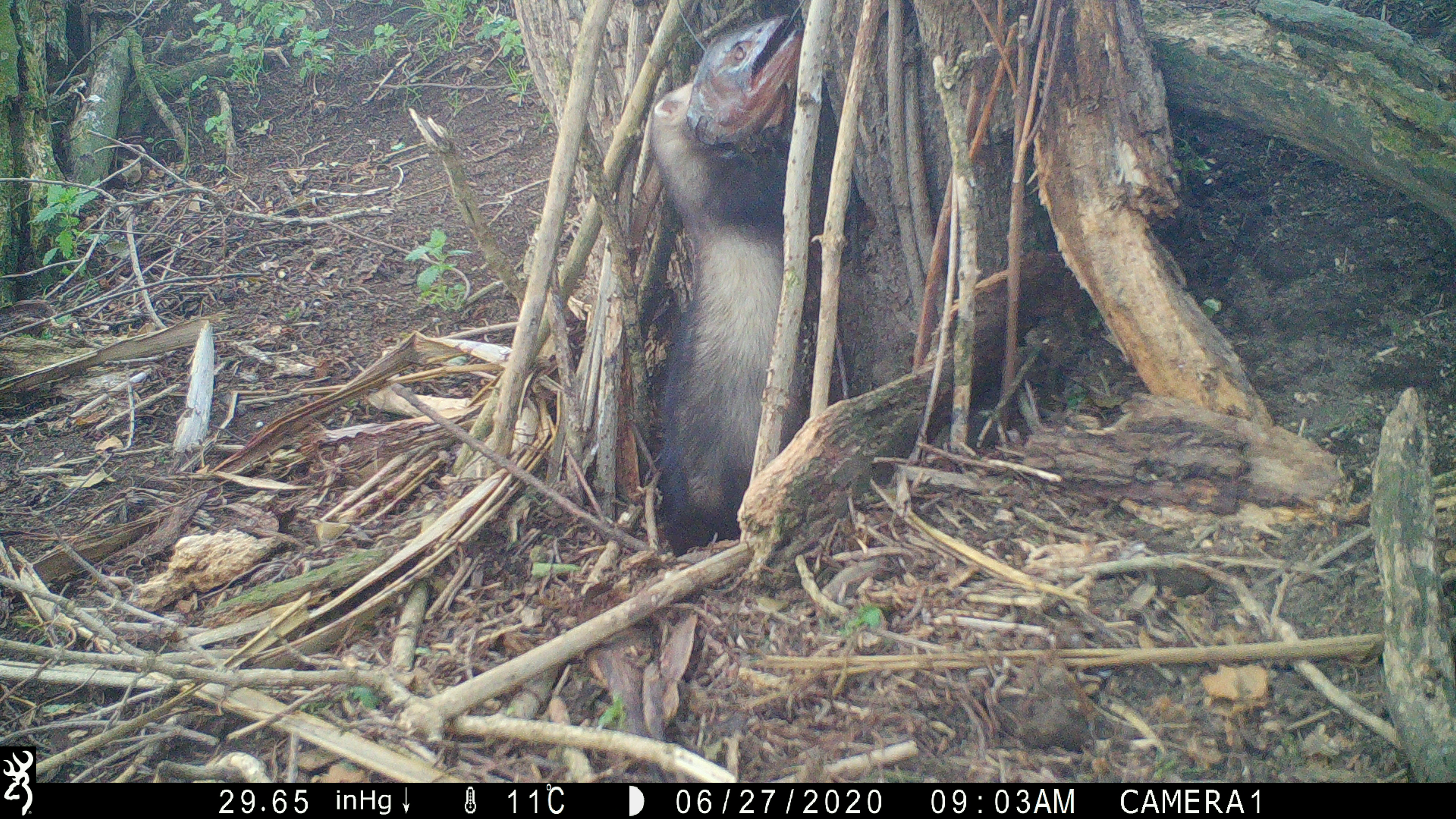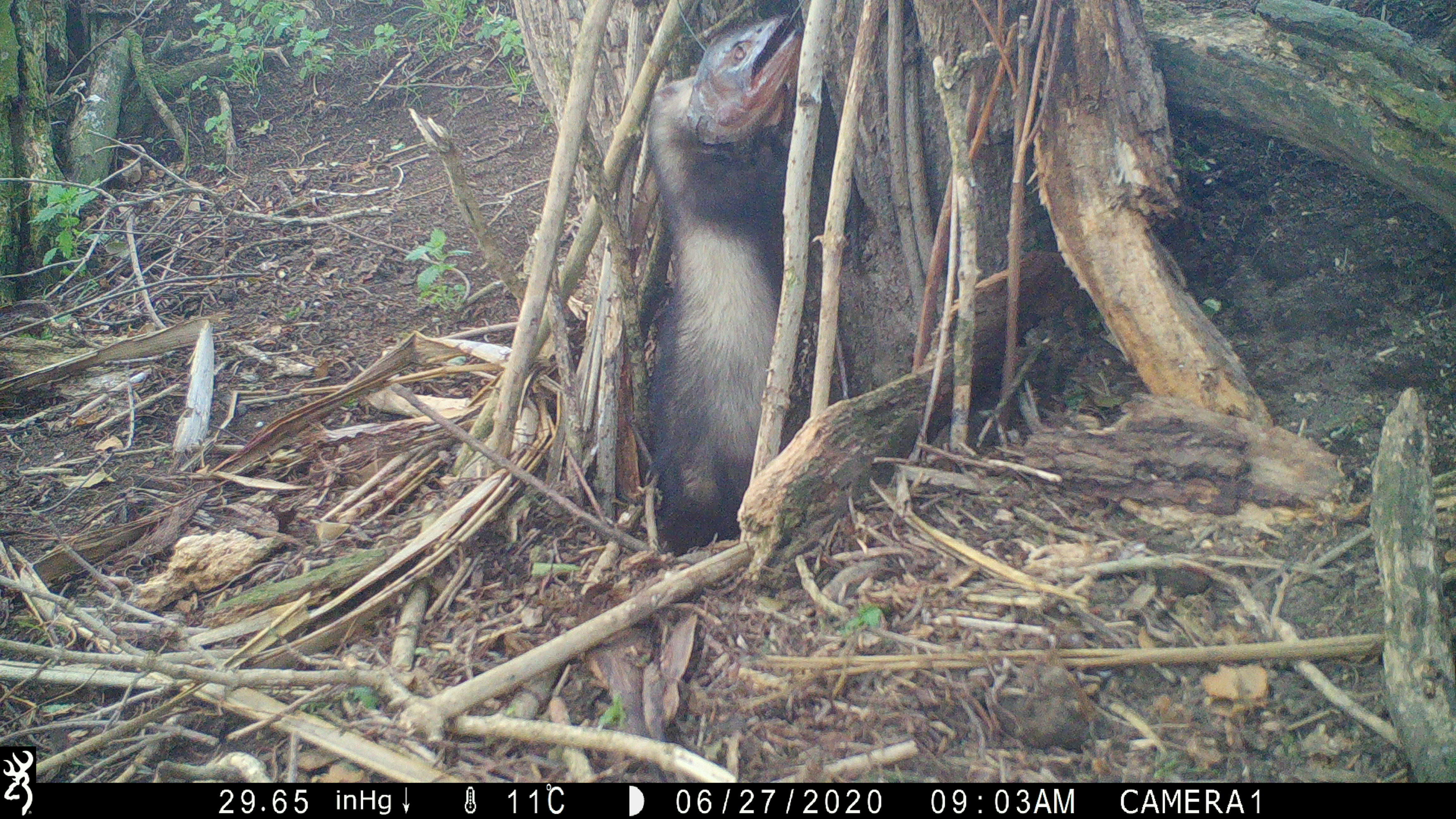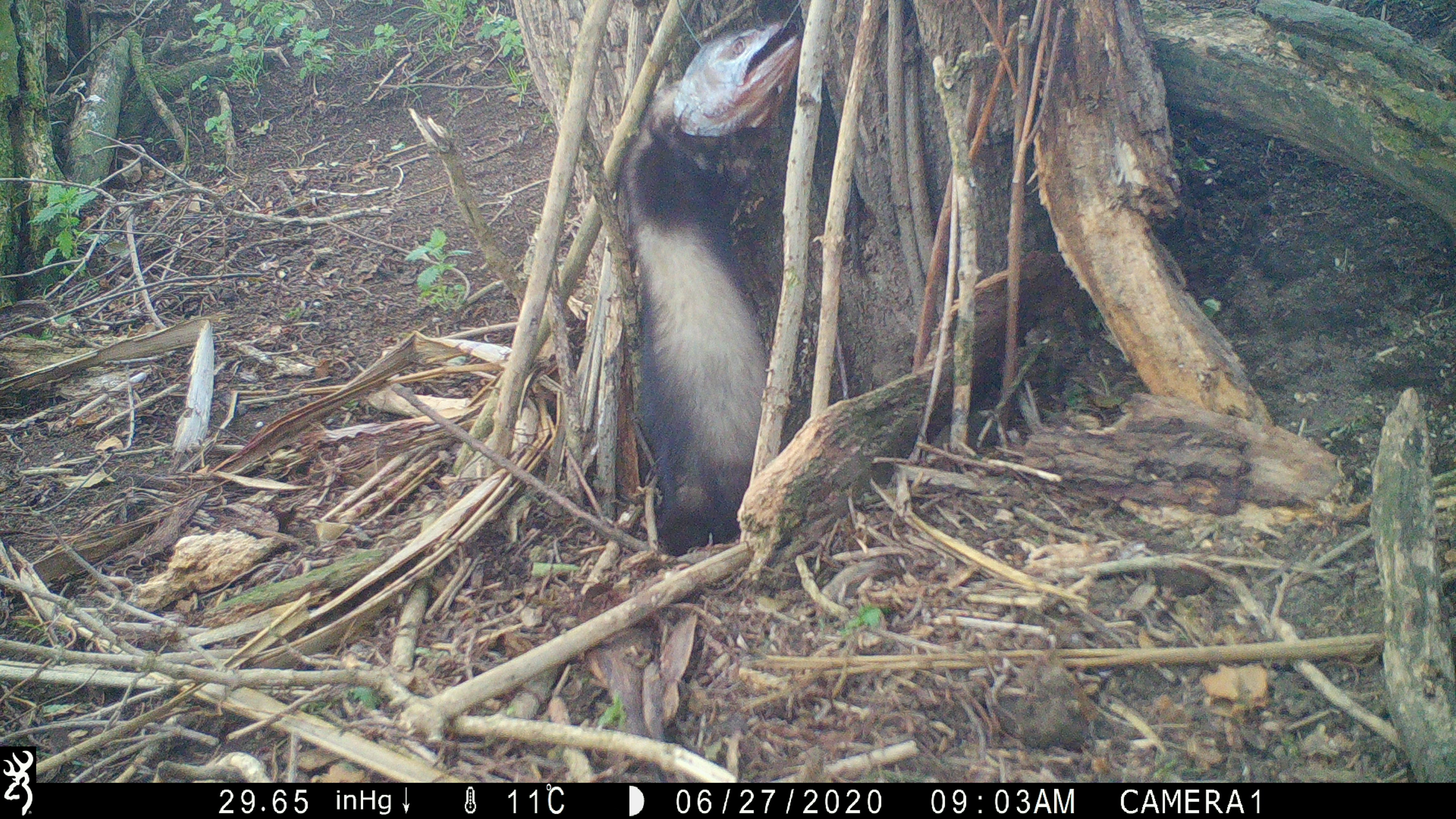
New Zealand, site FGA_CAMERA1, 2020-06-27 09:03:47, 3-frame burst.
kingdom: Animalia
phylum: Chordata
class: Mammalia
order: Carnivora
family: Mustelidae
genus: Mustela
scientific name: Mustela furo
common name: ferret